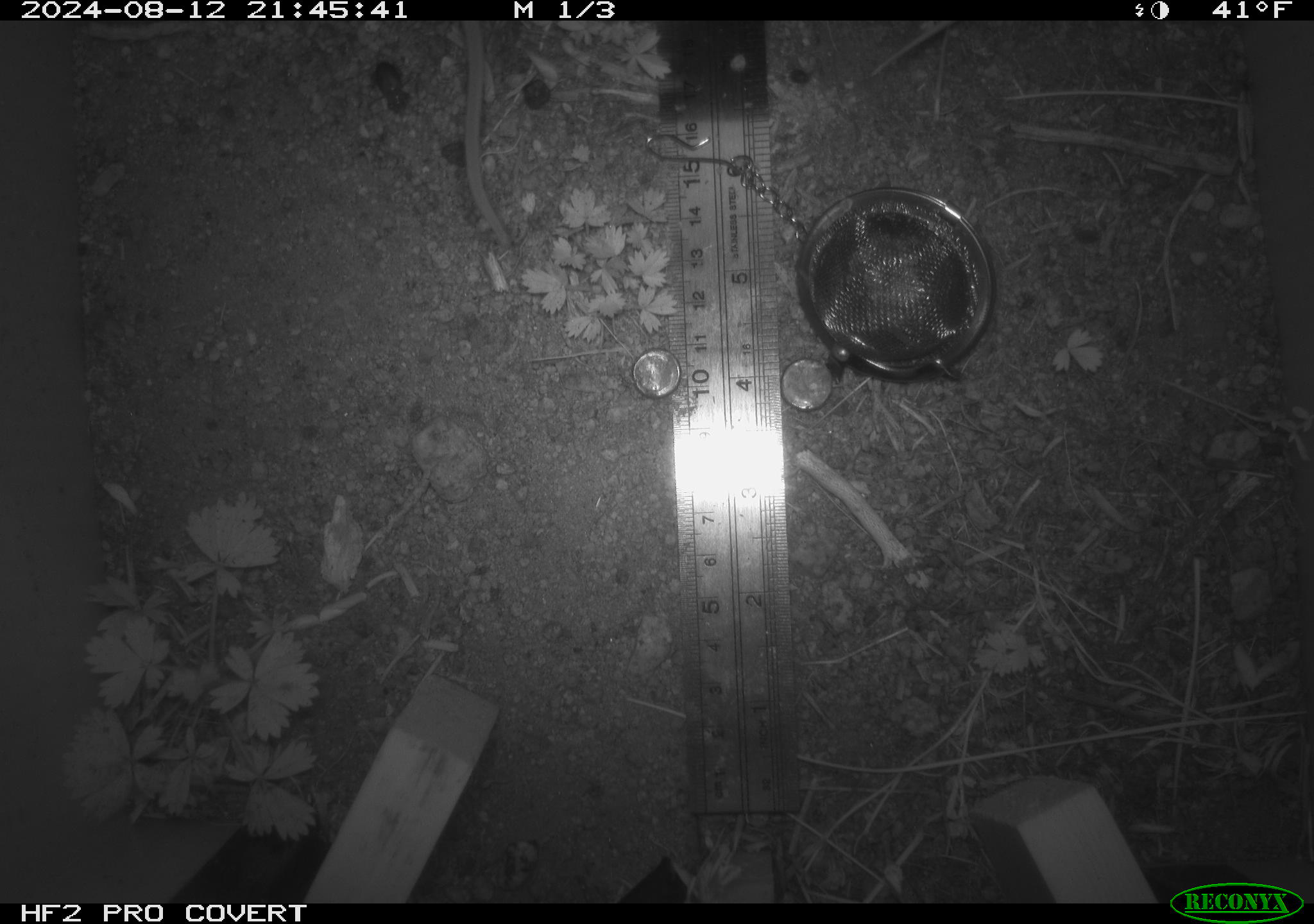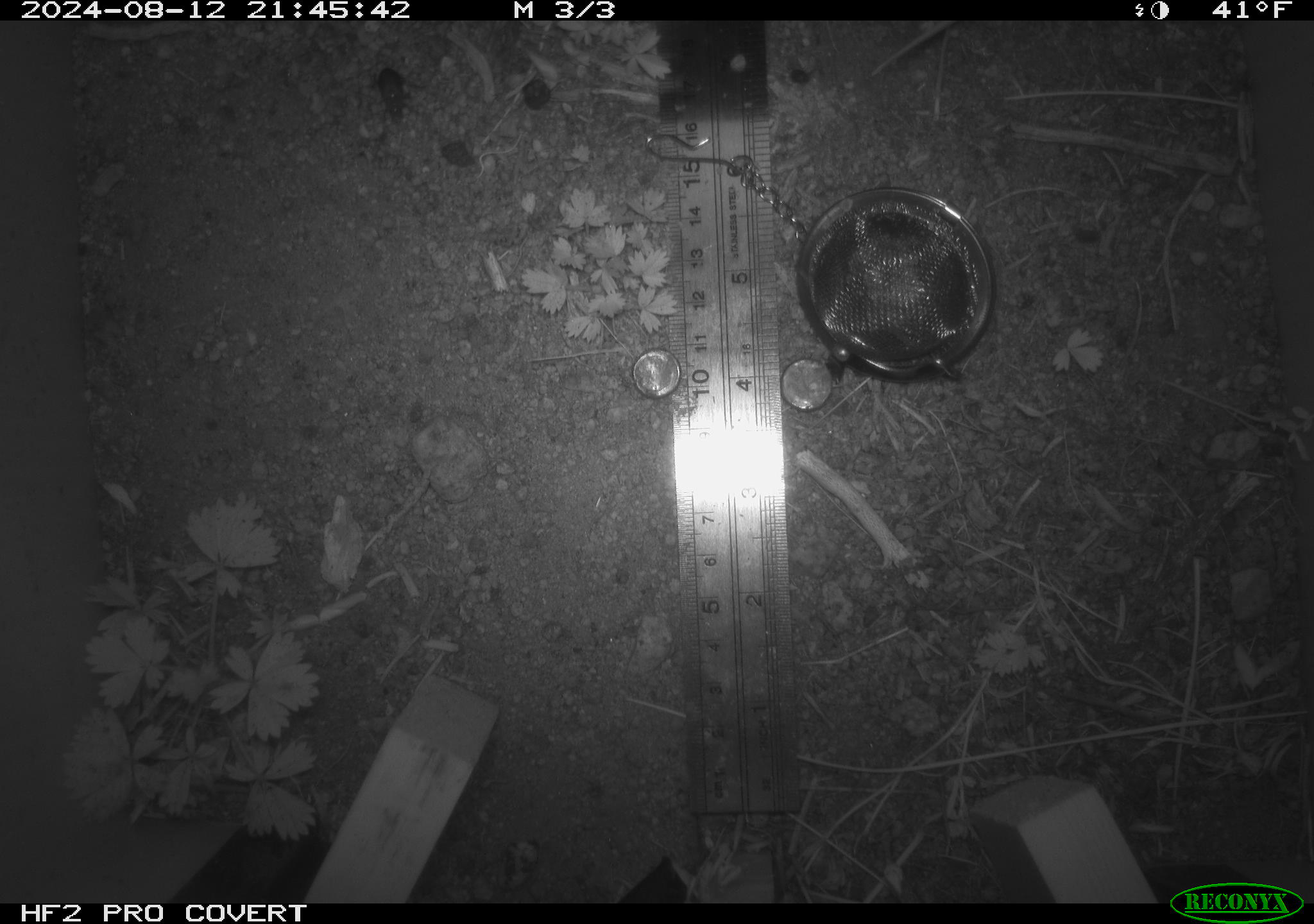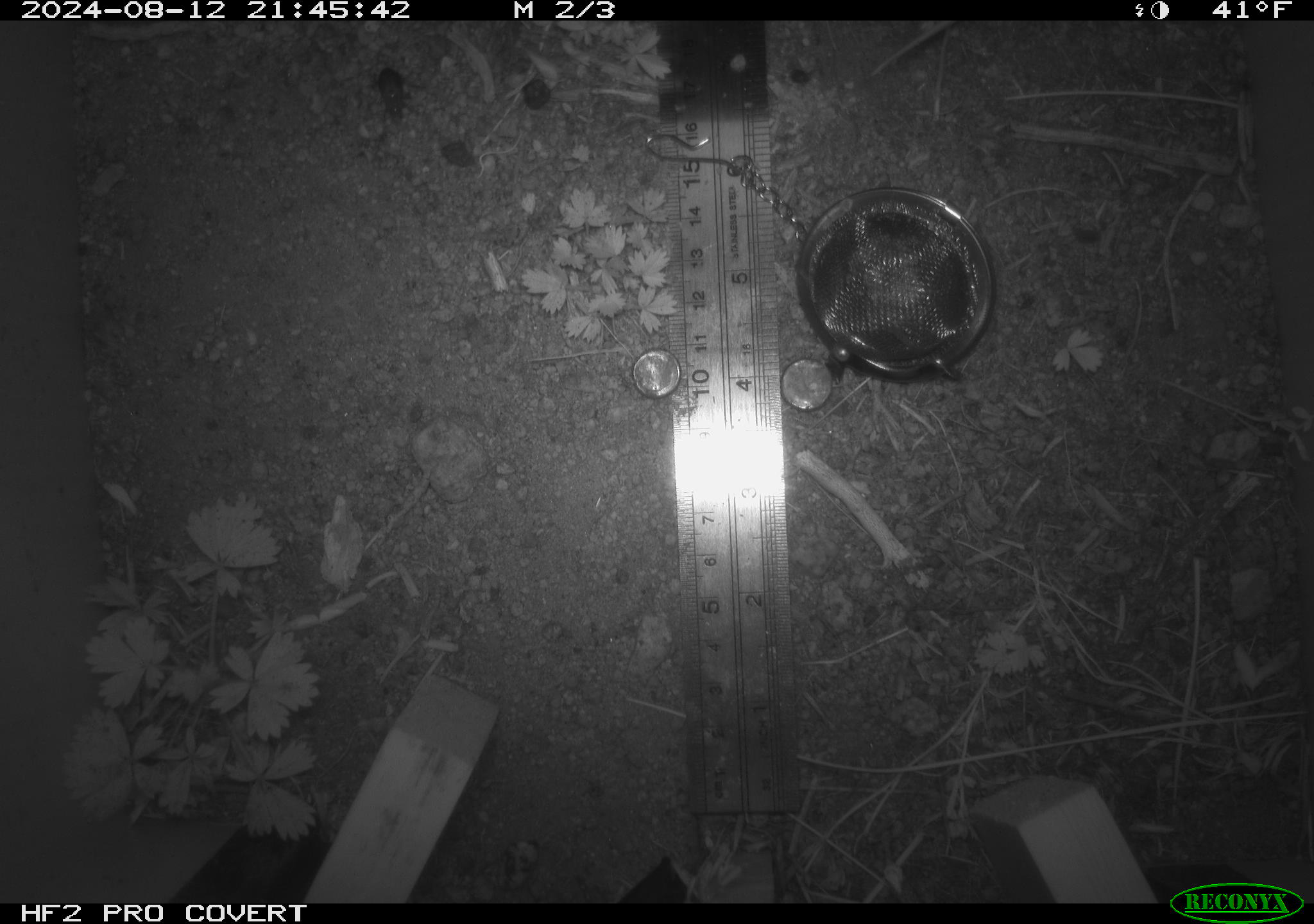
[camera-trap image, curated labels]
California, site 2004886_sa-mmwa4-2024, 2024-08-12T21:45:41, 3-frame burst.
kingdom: Animalia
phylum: Chordata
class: Mammalia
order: Rodentia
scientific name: Rodentia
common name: mouse species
Mouse species (Rodentia).